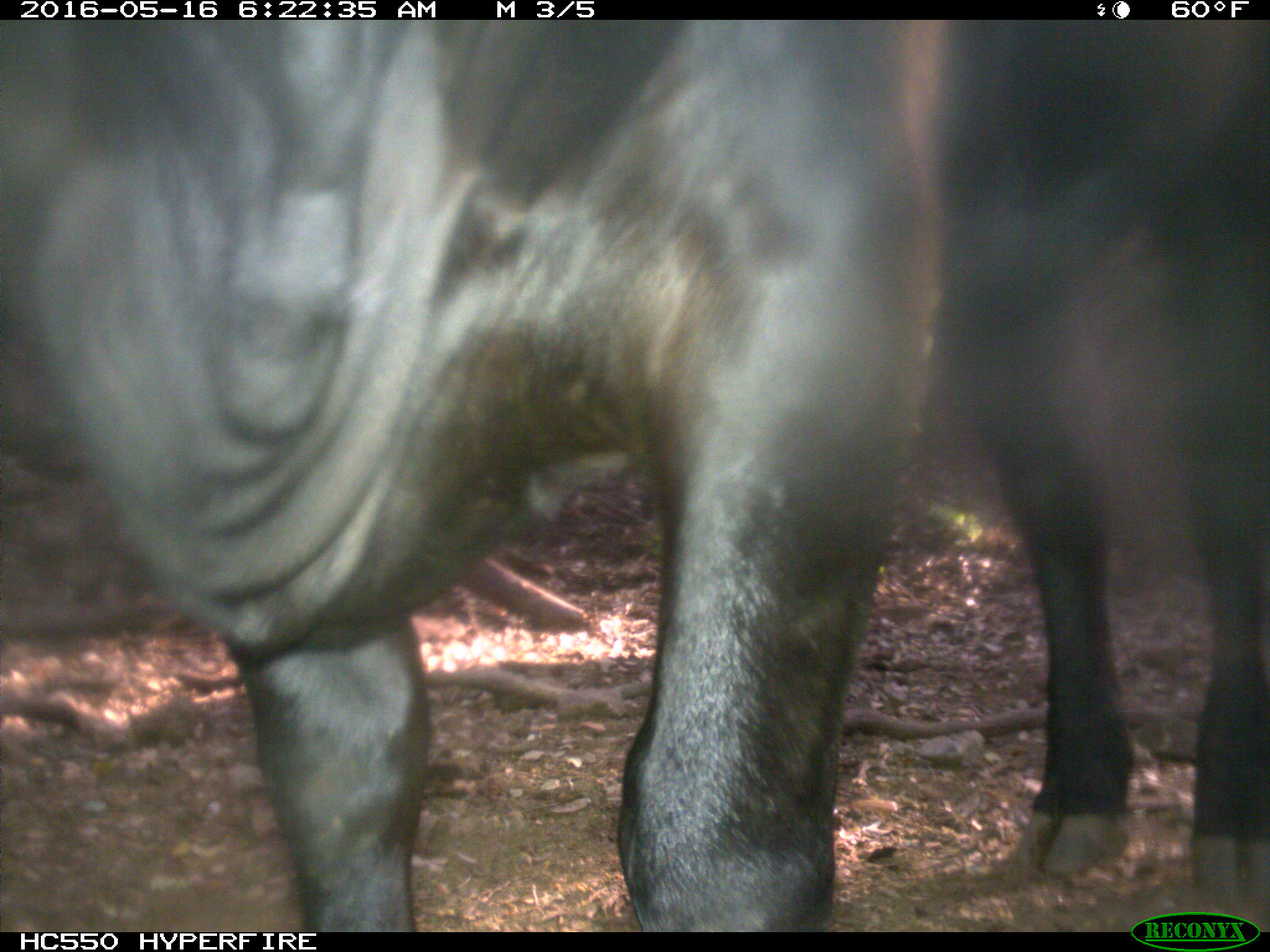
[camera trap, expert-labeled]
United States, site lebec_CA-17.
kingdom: Animalia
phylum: Chordata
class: Mammalia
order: Artiodactyla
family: Bovidae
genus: Bos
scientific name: Bos taurus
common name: domestic cow